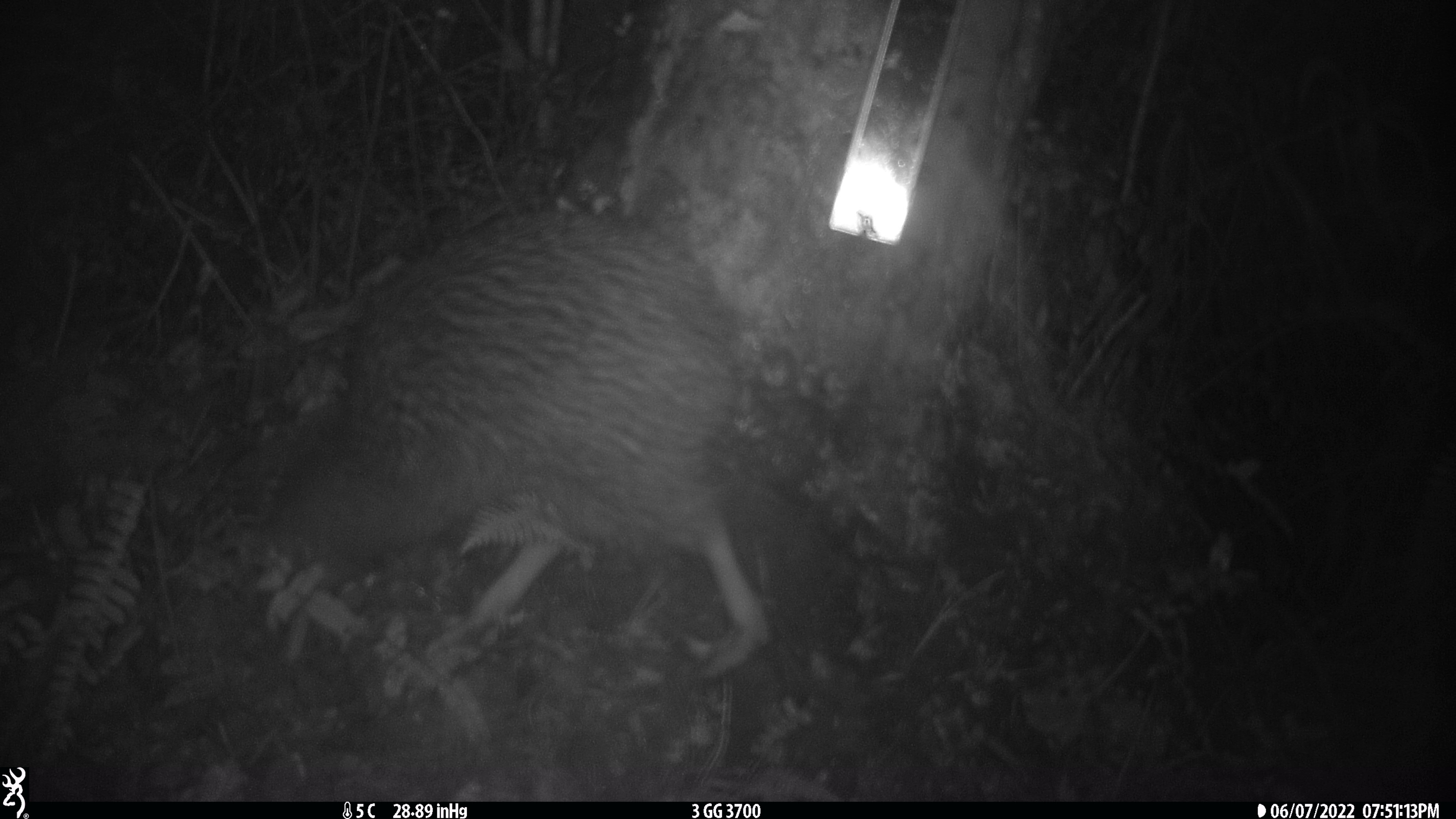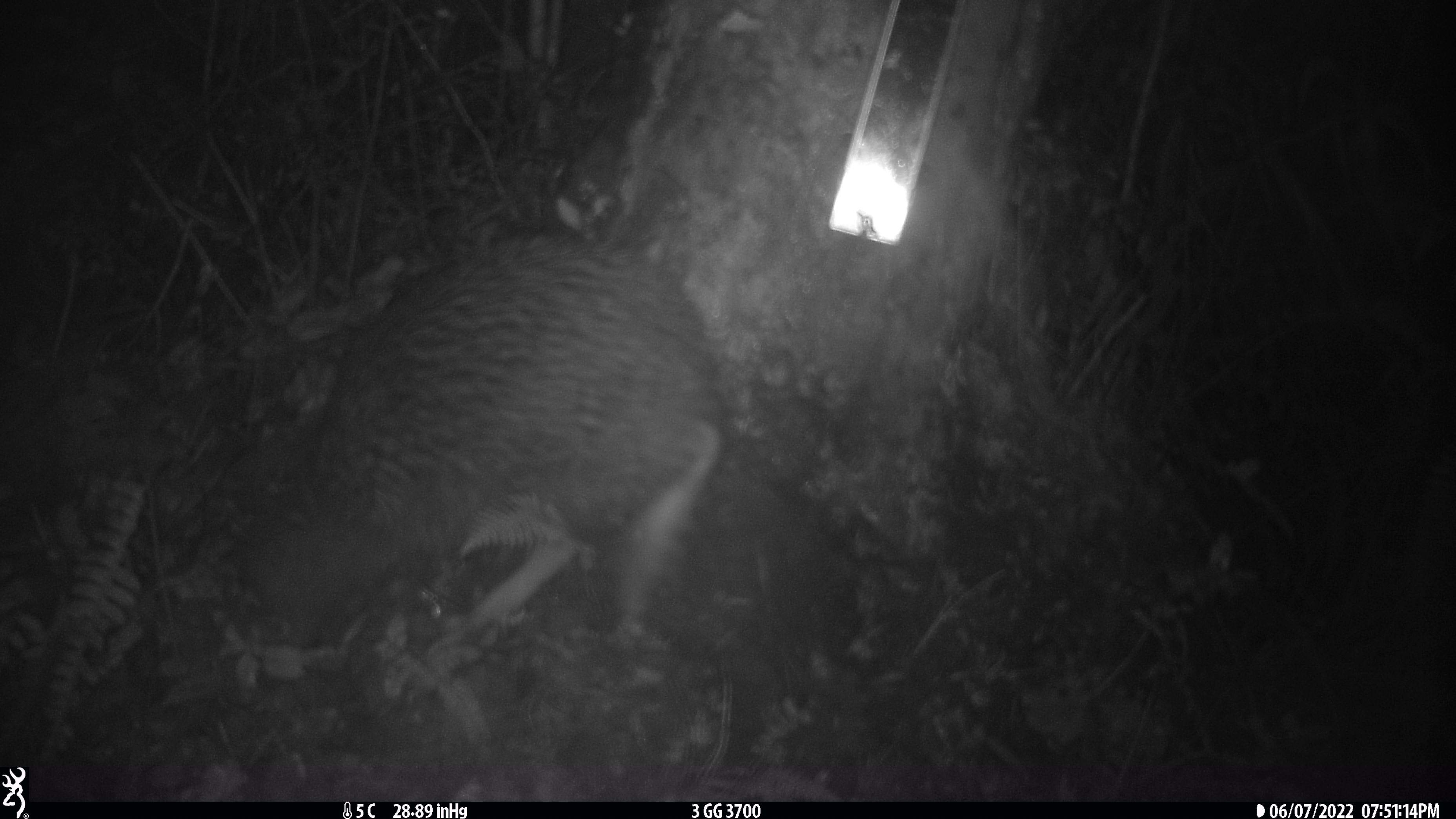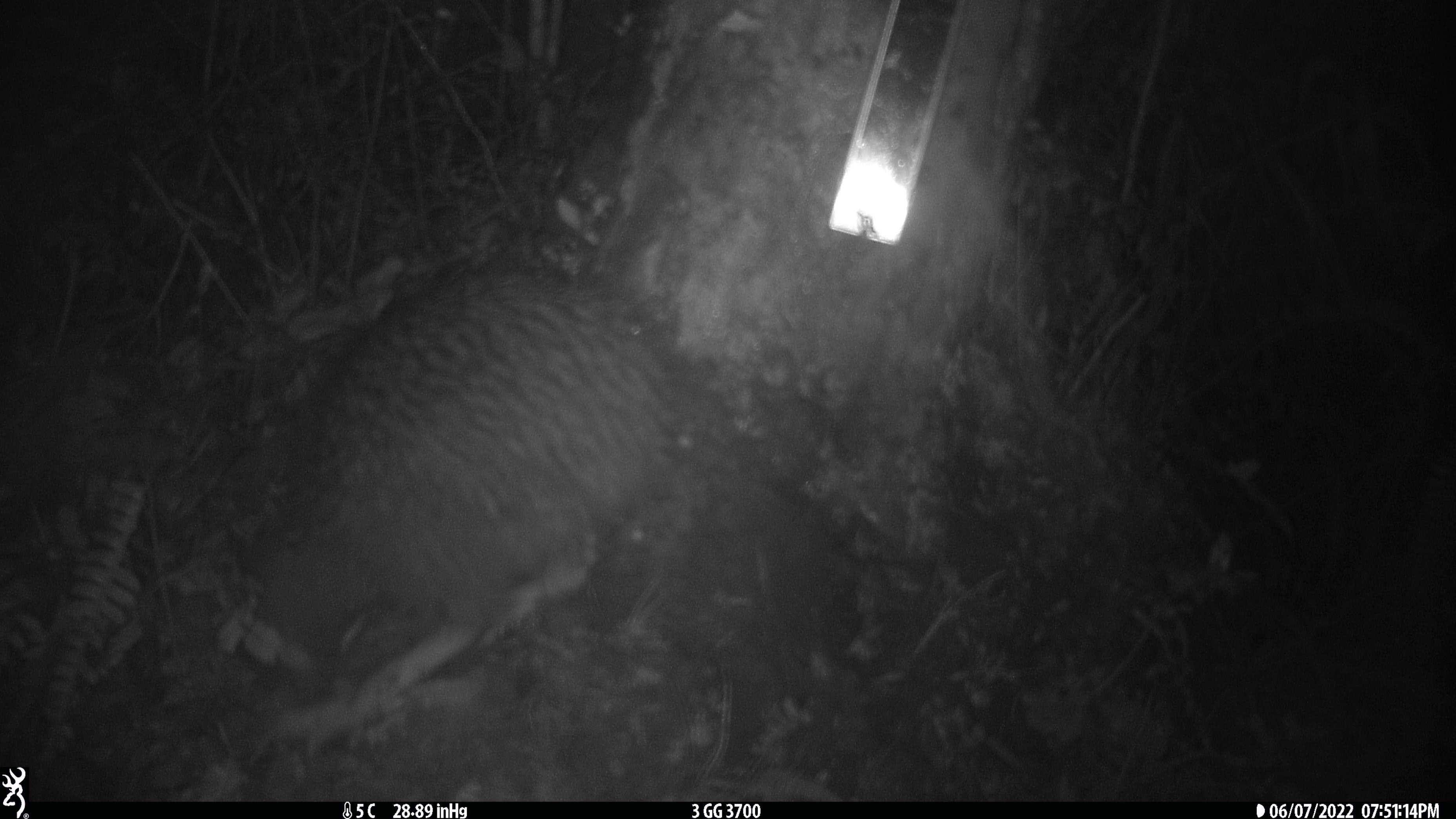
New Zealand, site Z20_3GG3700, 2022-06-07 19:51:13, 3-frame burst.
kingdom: Animalia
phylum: Chordata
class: Aves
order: Apterygiformes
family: Apterygidae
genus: Apteryx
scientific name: Apteryx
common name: kiwi